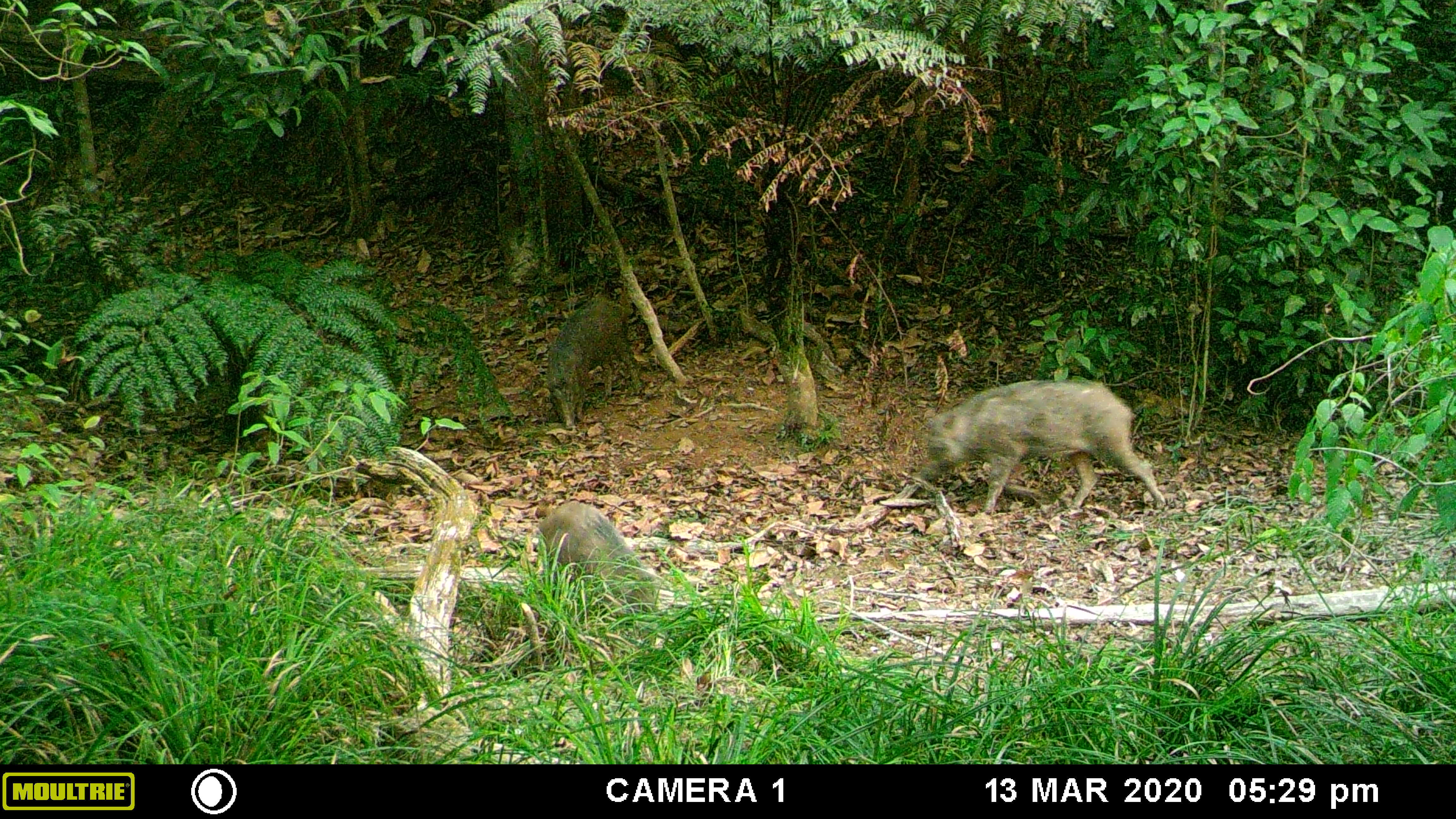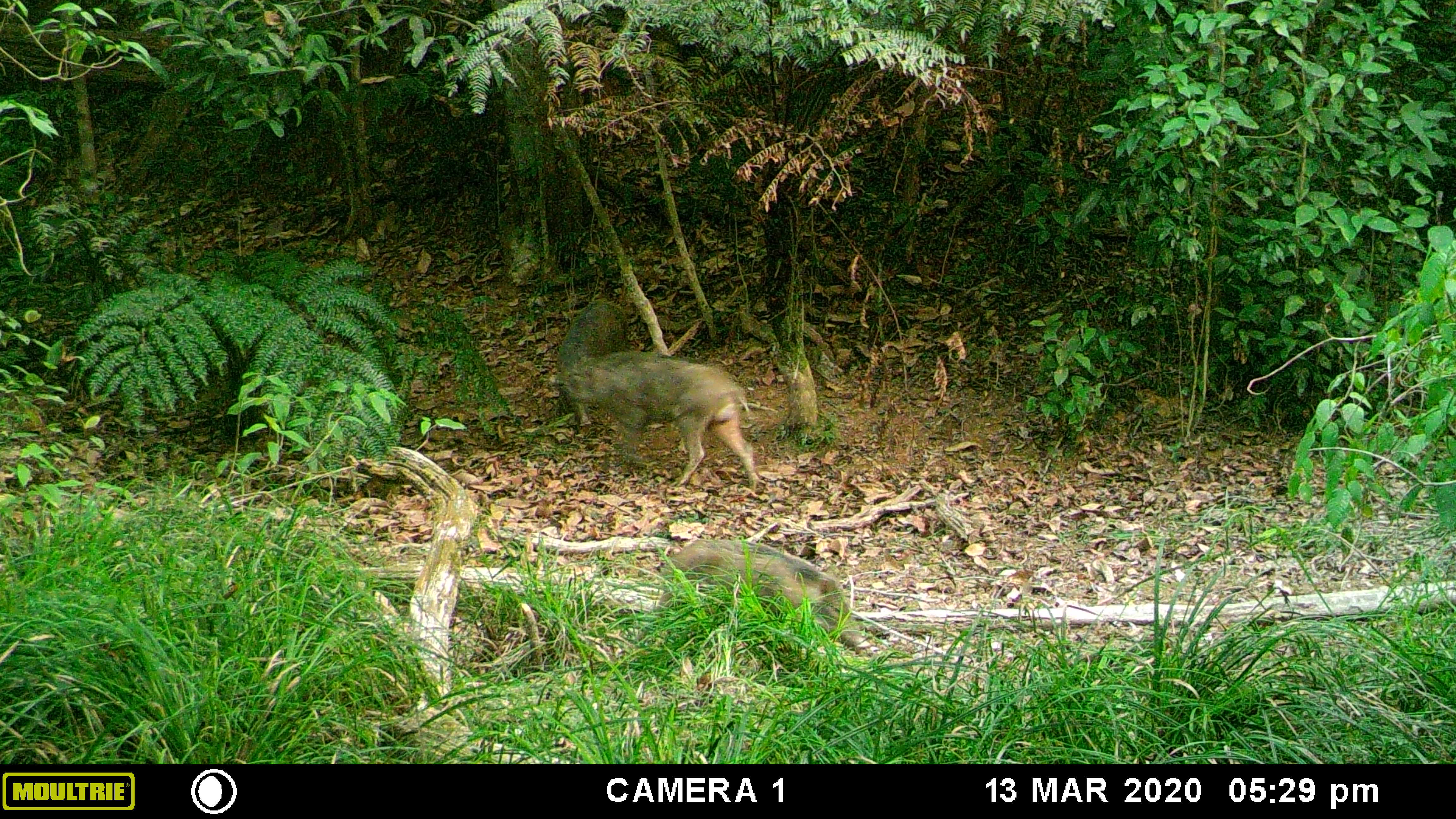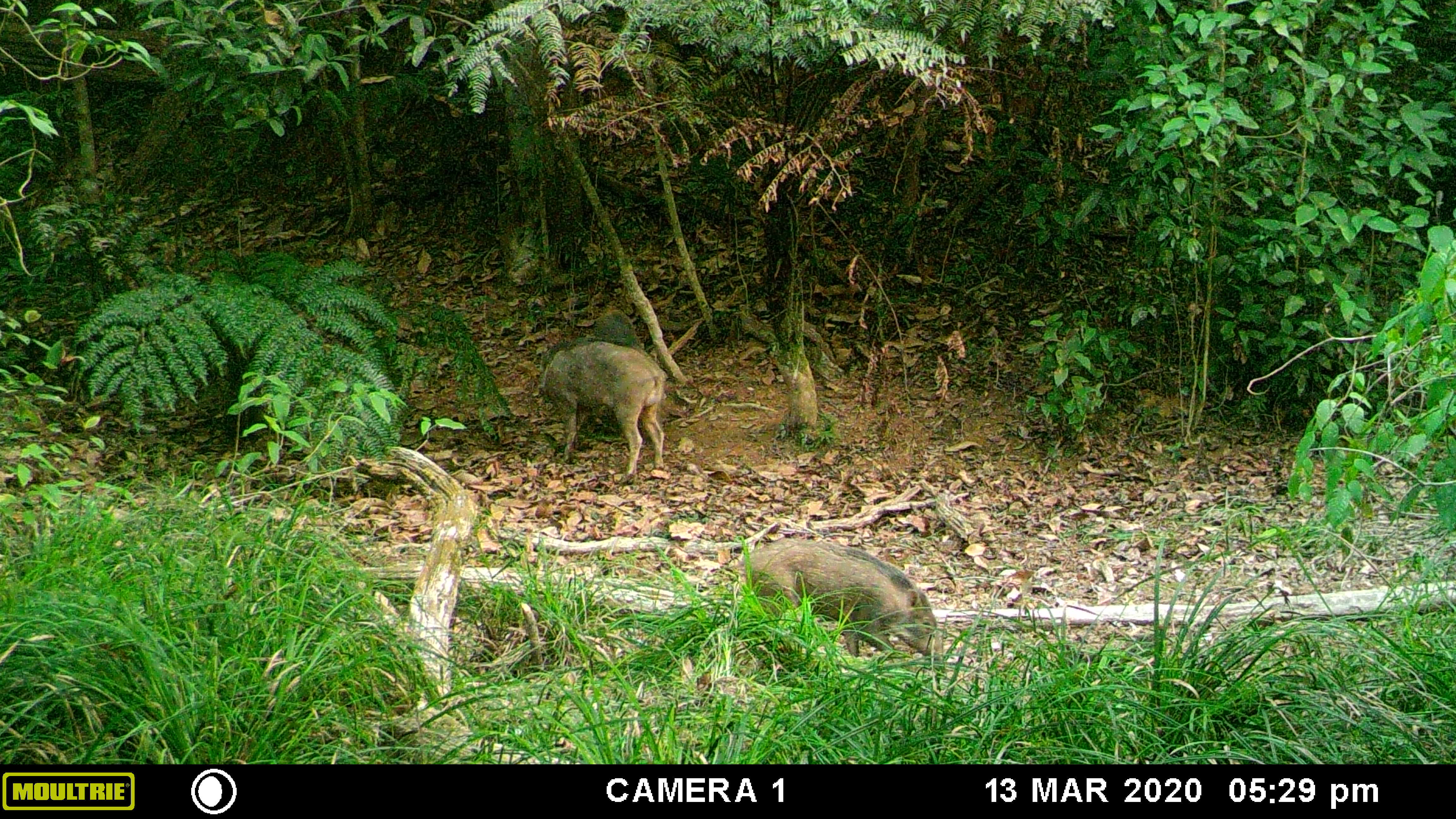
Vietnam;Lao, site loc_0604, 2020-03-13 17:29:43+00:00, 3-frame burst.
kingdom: Animalia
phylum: Chordata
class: Mammalia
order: Artiodactyla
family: Suidae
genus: Sus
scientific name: Sus scrofa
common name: eurasian wild pig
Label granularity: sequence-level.